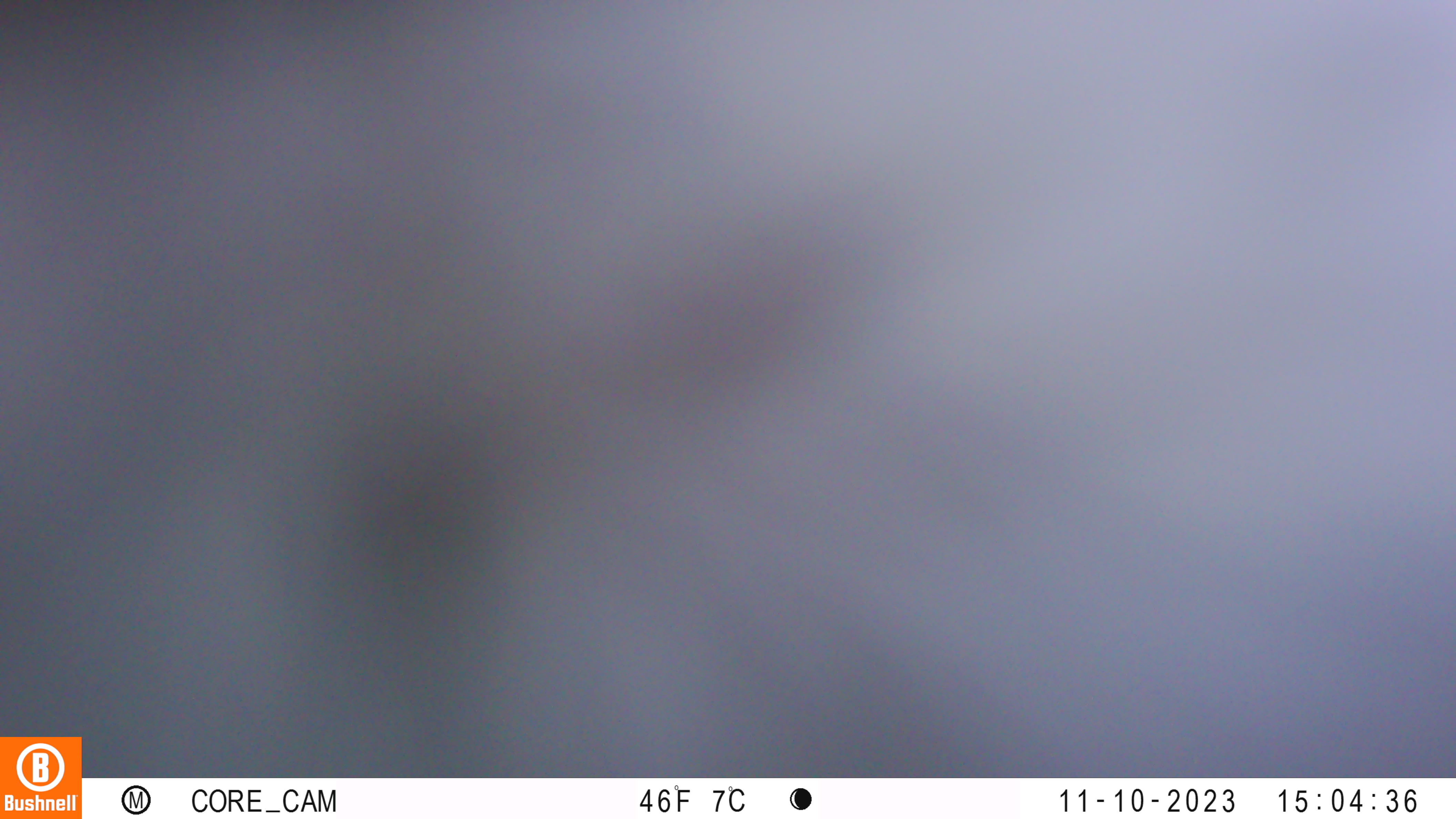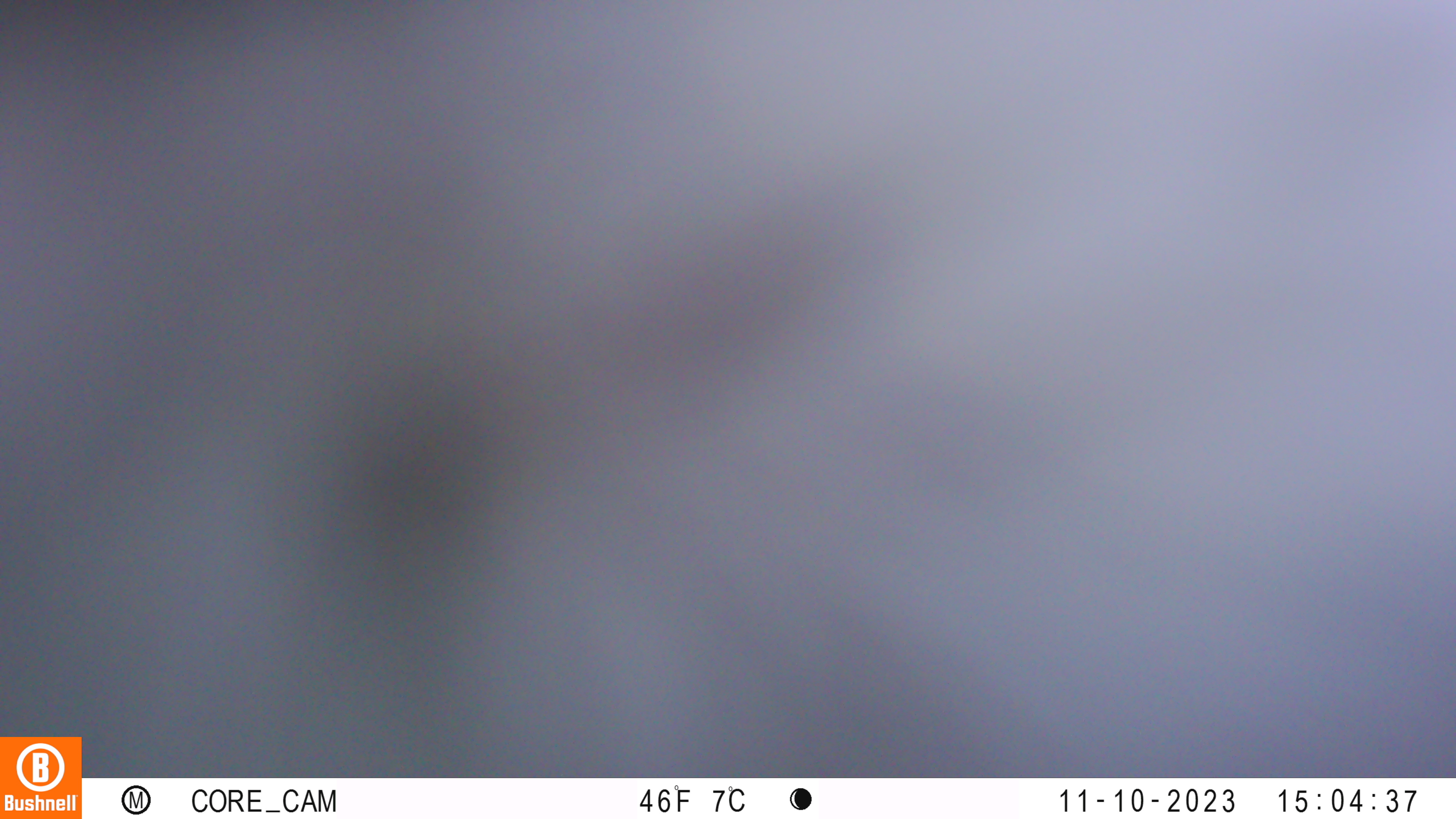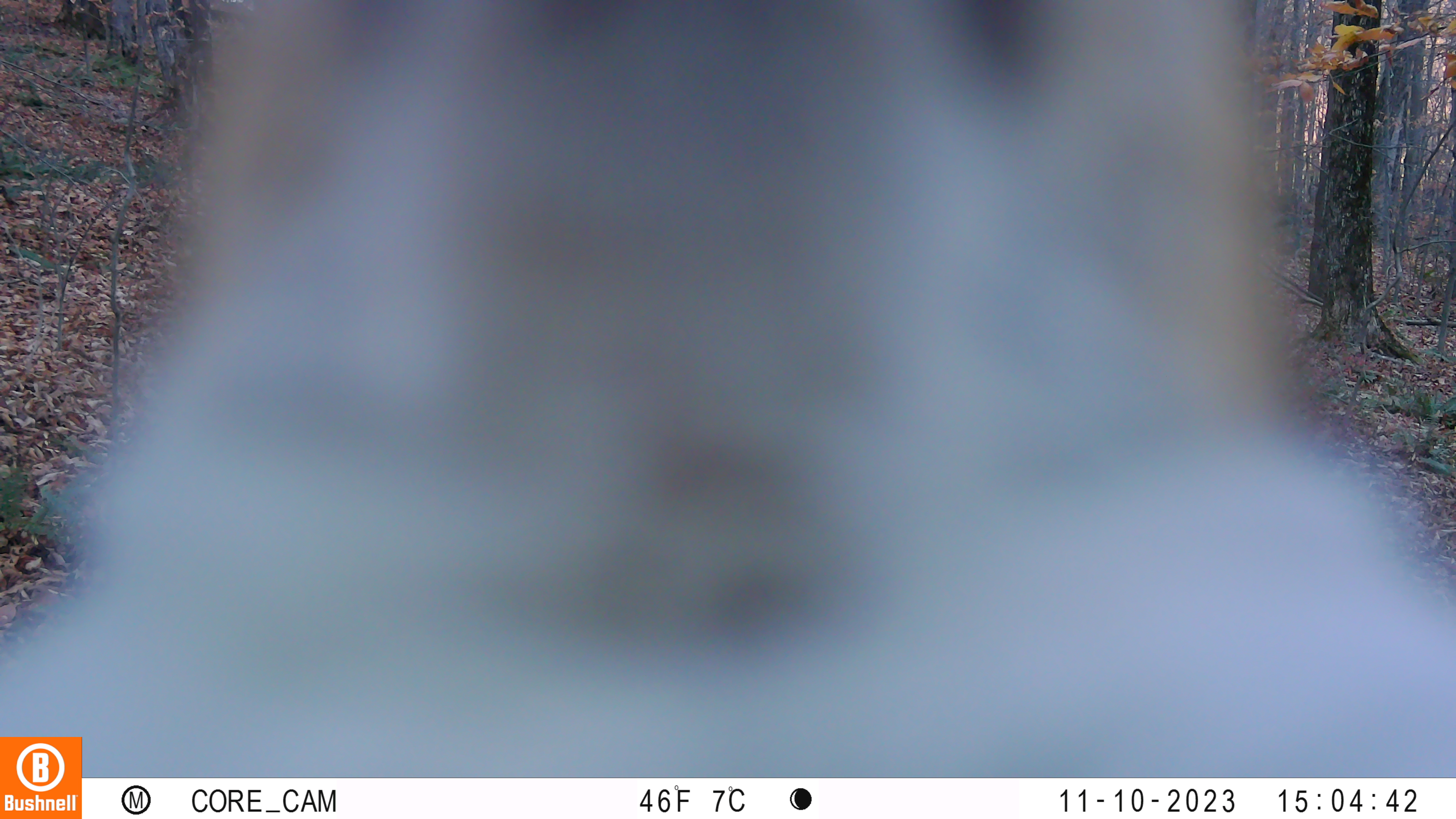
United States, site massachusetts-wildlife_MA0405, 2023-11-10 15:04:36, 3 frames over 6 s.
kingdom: Animalia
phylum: Chordata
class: Mammalia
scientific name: Mammalia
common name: mammal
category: mammal sp.